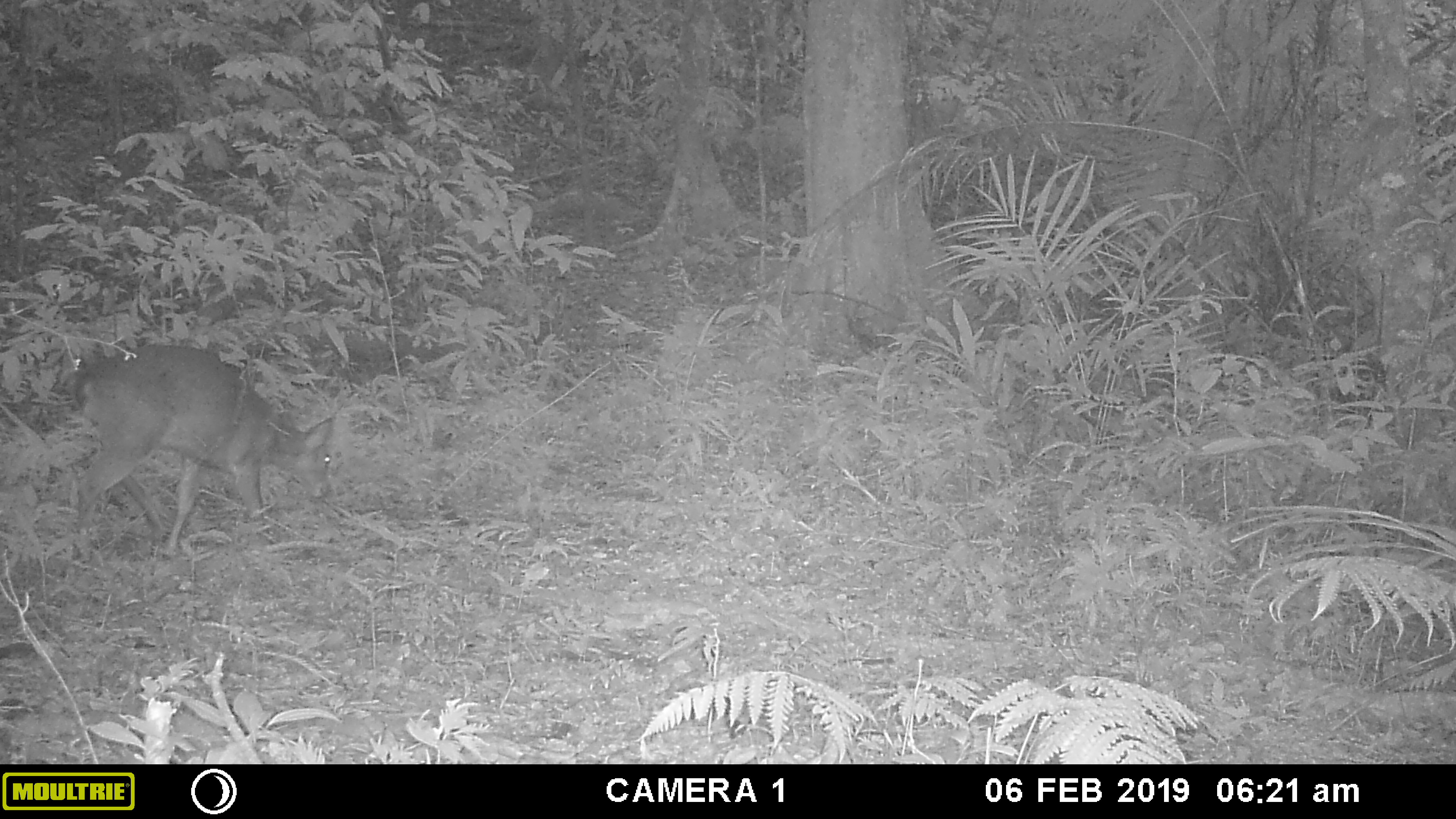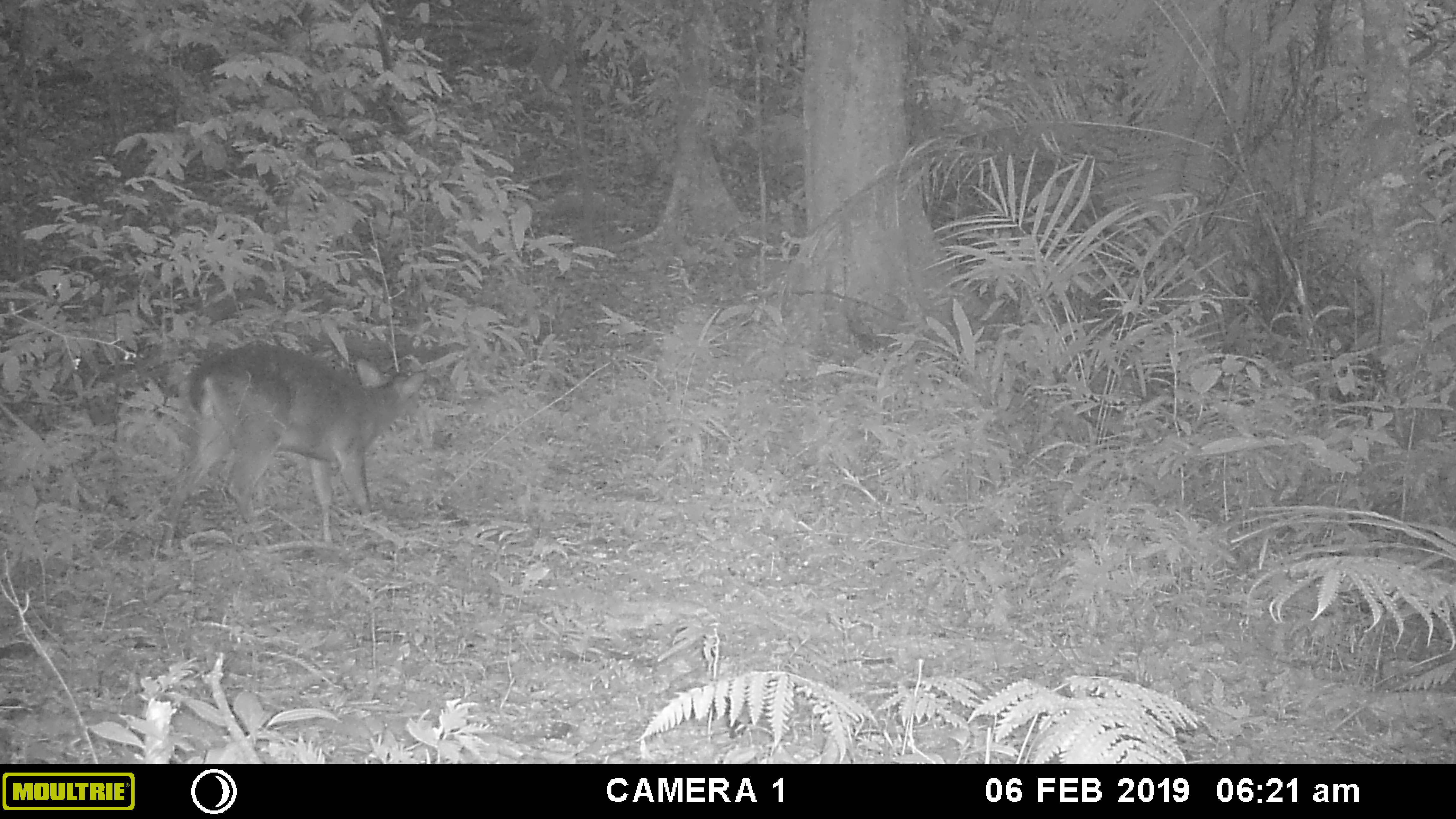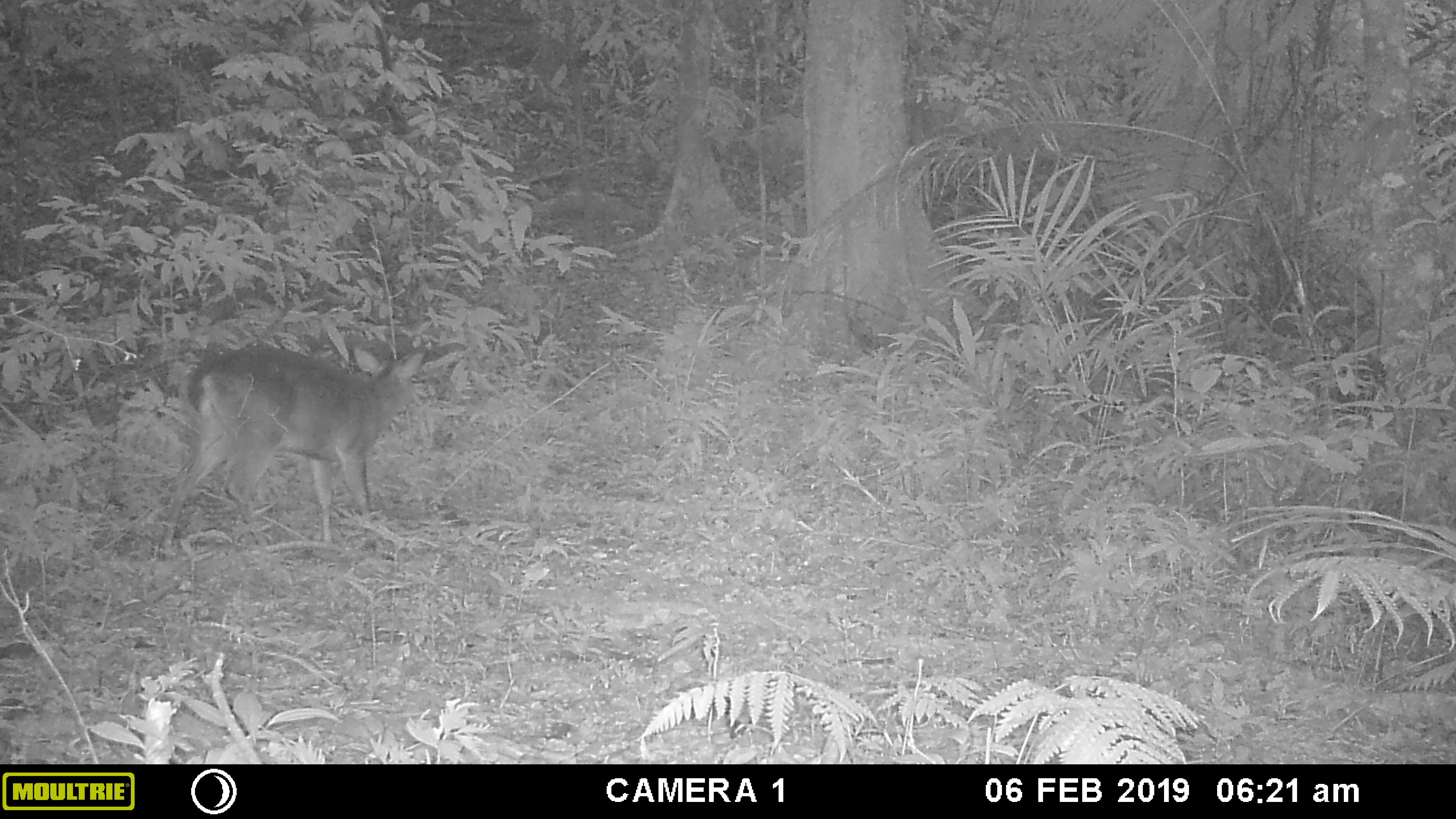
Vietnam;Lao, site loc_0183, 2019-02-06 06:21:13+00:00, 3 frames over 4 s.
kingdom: Animalia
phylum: Chordata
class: Mammalia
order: Artiodactyla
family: Cervidae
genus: Muntiacus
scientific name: Muntiacus vuquangensis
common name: large-antlered muntjac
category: large antlered muntjac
Large antlered muntjac (large-antlered muntjac) (Muntiacus vuquangensis). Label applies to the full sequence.